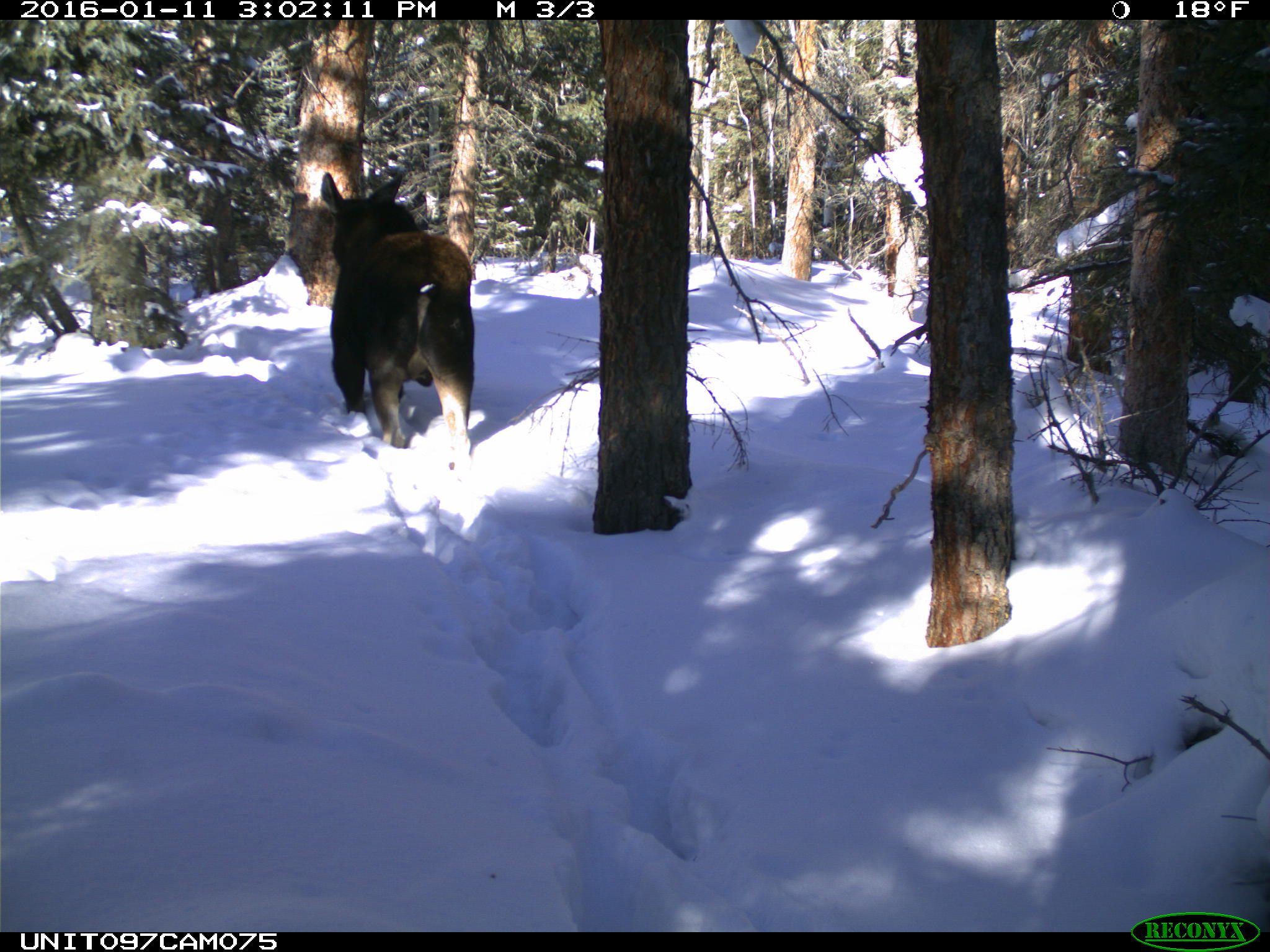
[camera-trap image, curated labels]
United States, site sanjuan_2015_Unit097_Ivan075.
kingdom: Animalia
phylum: Chordata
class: Mammalia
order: Artiodactyla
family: Cervidae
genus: Alces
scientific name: Alces alces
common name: moose